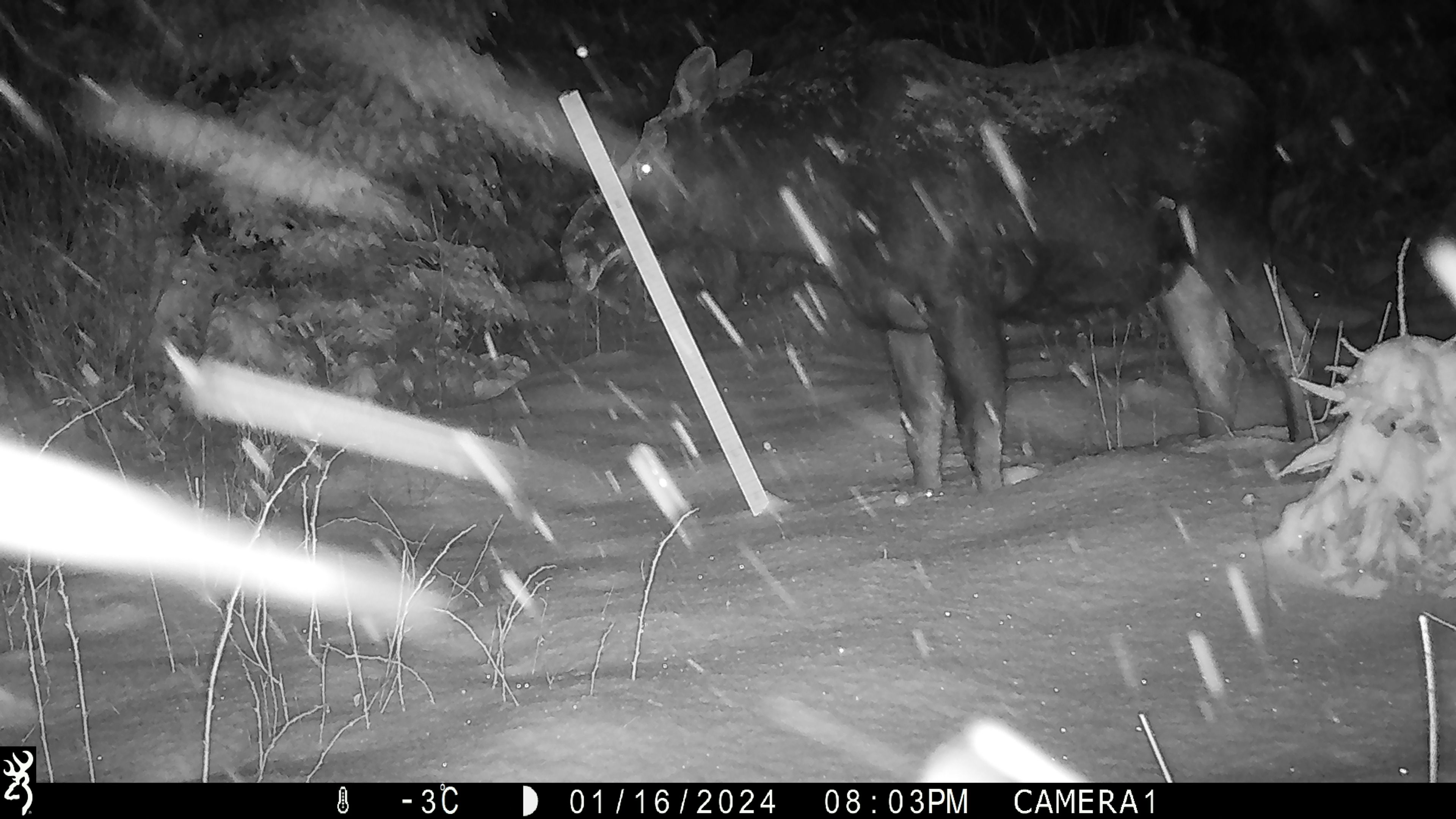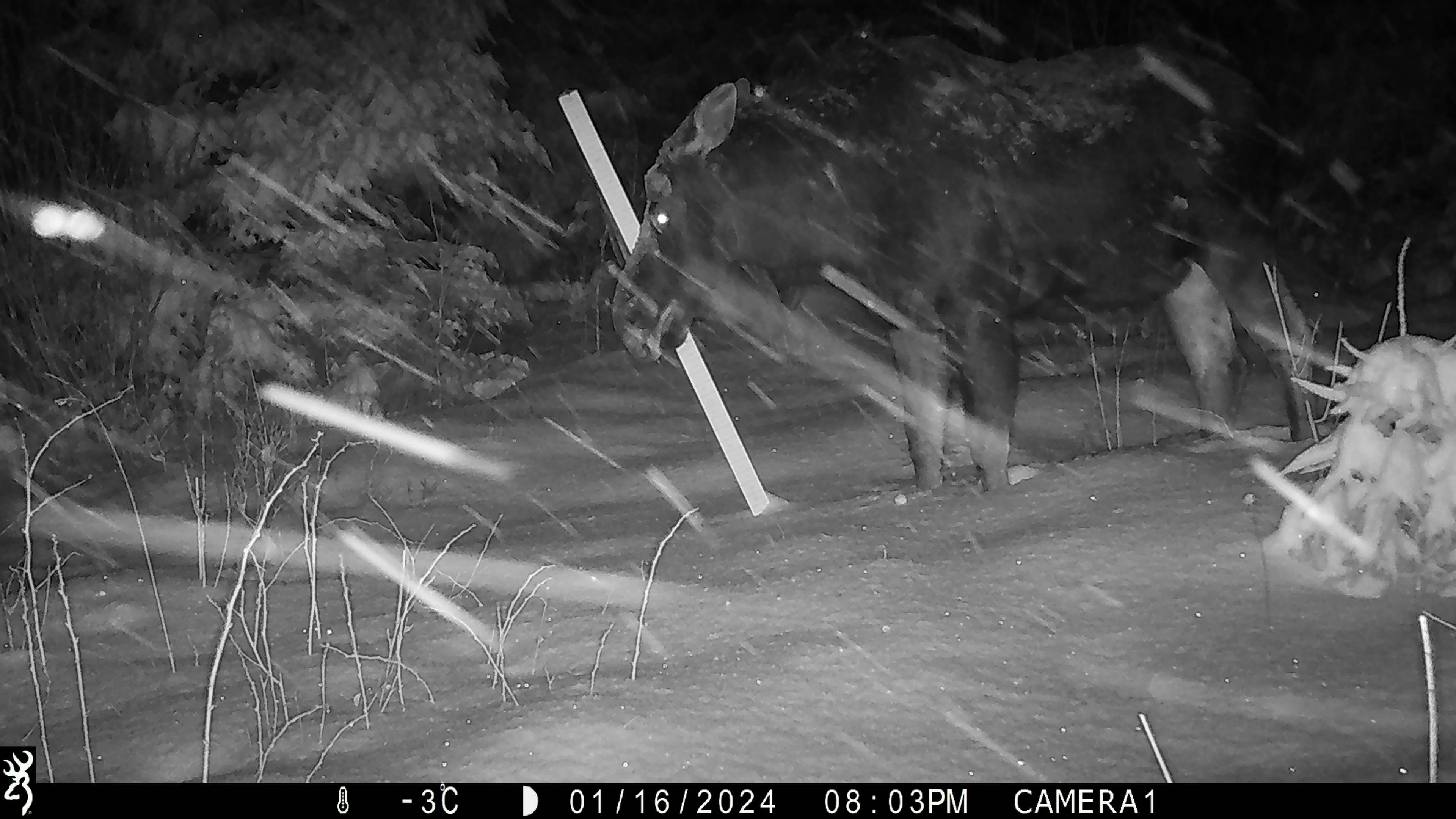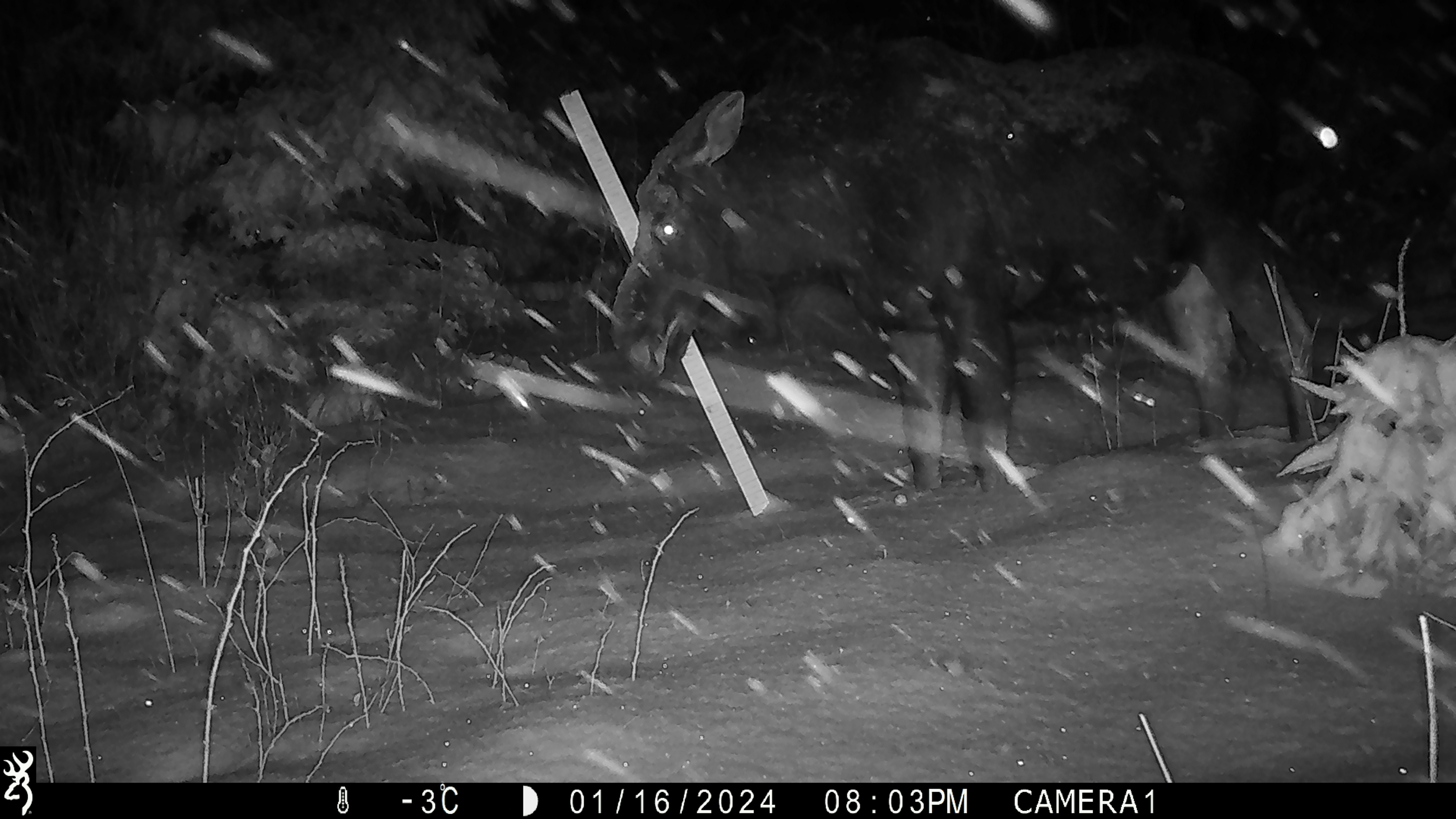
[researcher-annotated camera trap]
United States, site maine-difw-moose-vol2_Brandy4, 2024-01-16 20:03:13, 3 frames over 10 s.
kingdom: Animalia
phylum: Chordata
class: Mammalia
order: Artiodactyla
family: Cervidae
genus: Alces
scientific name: Alces alces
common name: moose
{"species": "moose (Alces alces)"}